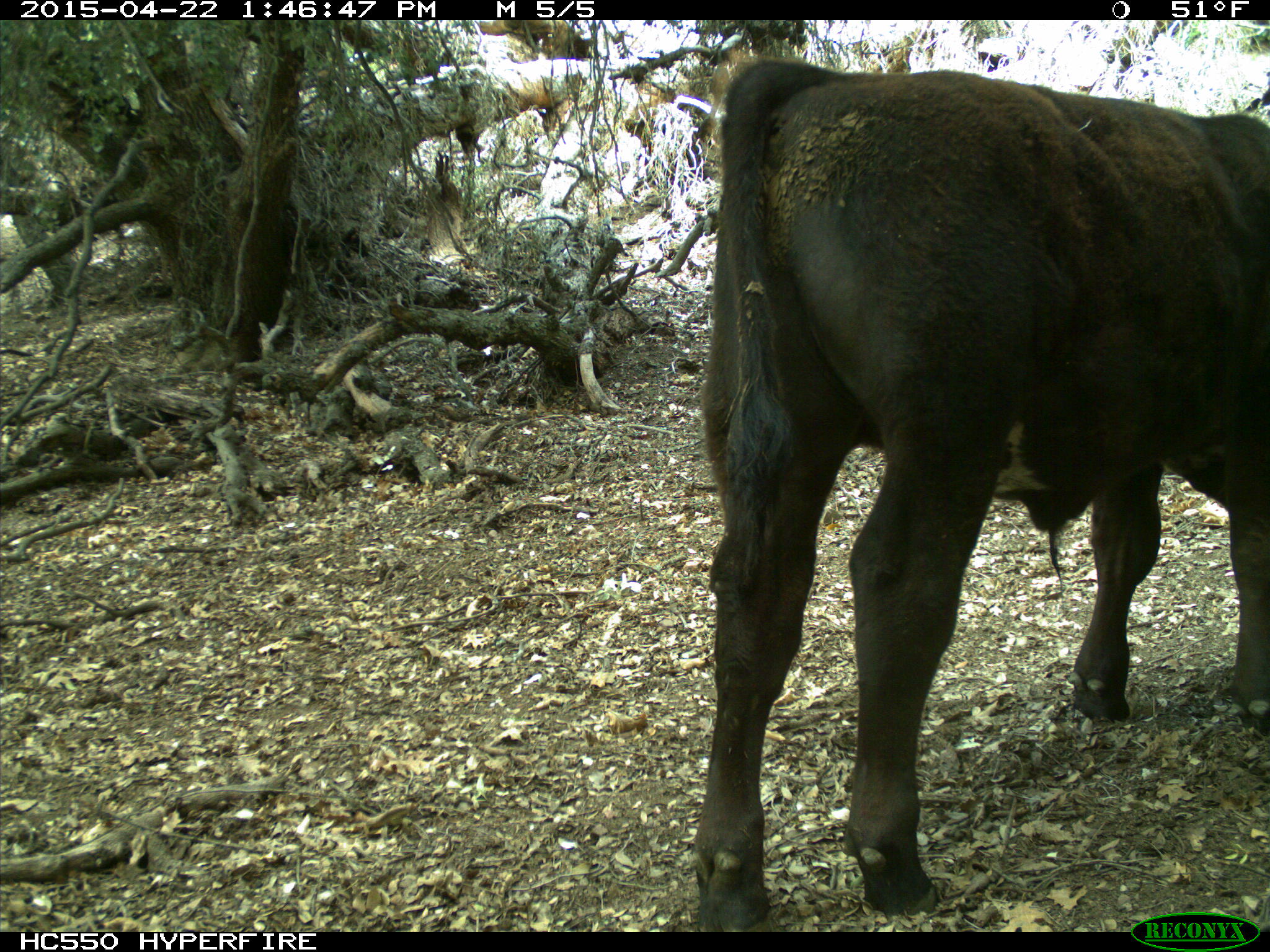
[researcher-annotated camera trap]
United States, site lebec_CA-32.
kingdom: Animalia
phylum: Chordata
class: Mammalia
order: Artiodactyla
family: Bovidae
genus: Bos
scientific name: Bos taurus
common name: domestic cow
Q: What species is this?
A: Bos taurus (domestic cow).